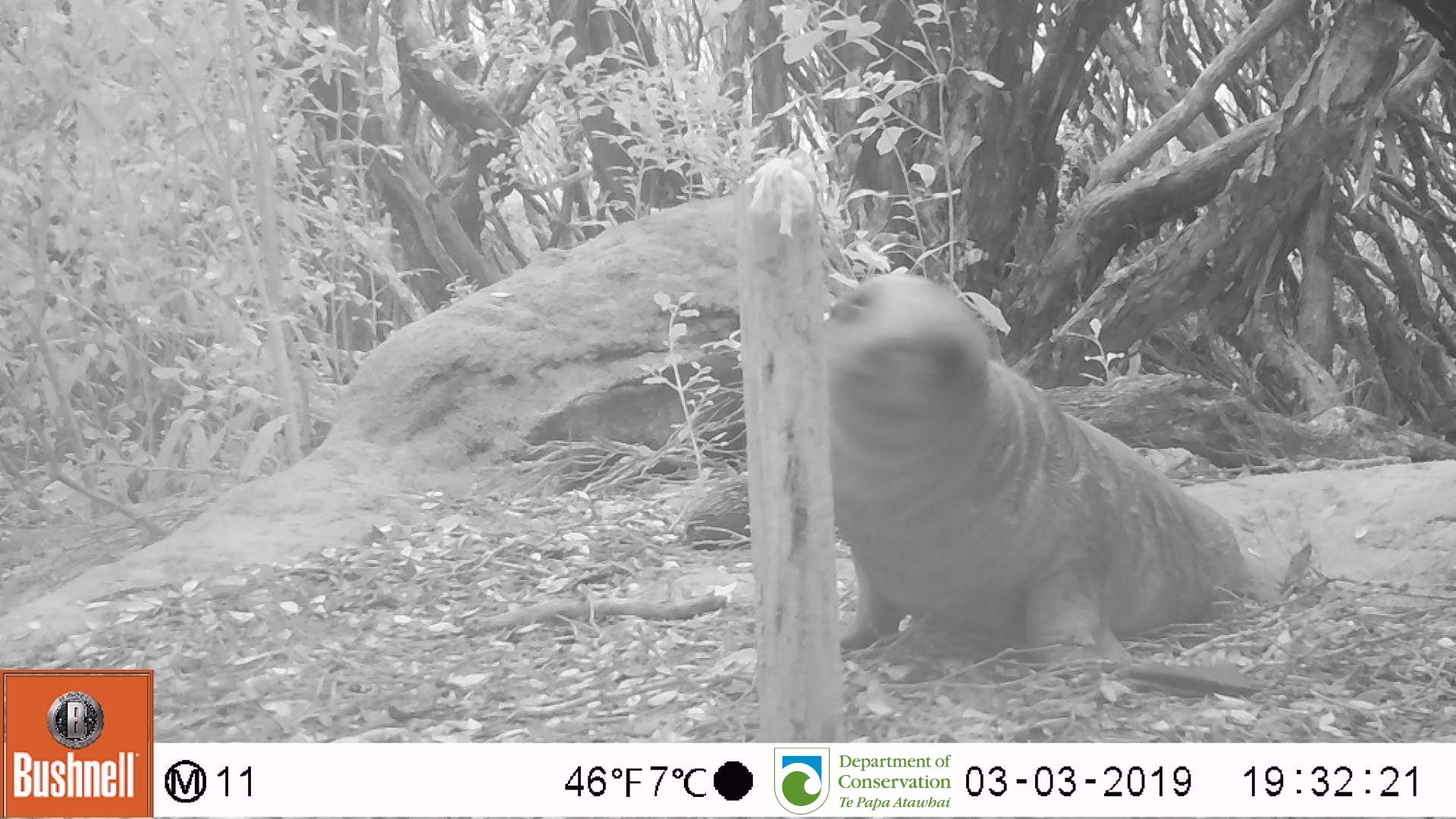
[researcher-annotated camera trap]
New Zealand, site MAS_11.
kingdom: Animalia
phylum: Chordata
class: Mammalia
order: Carnivora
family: Otariidae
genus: Phocarctos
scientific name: Phocarctos hookeri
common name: new zealand sea lion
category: sealion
Sealion (new zealand sea lion) (Phocarctos hookeri).